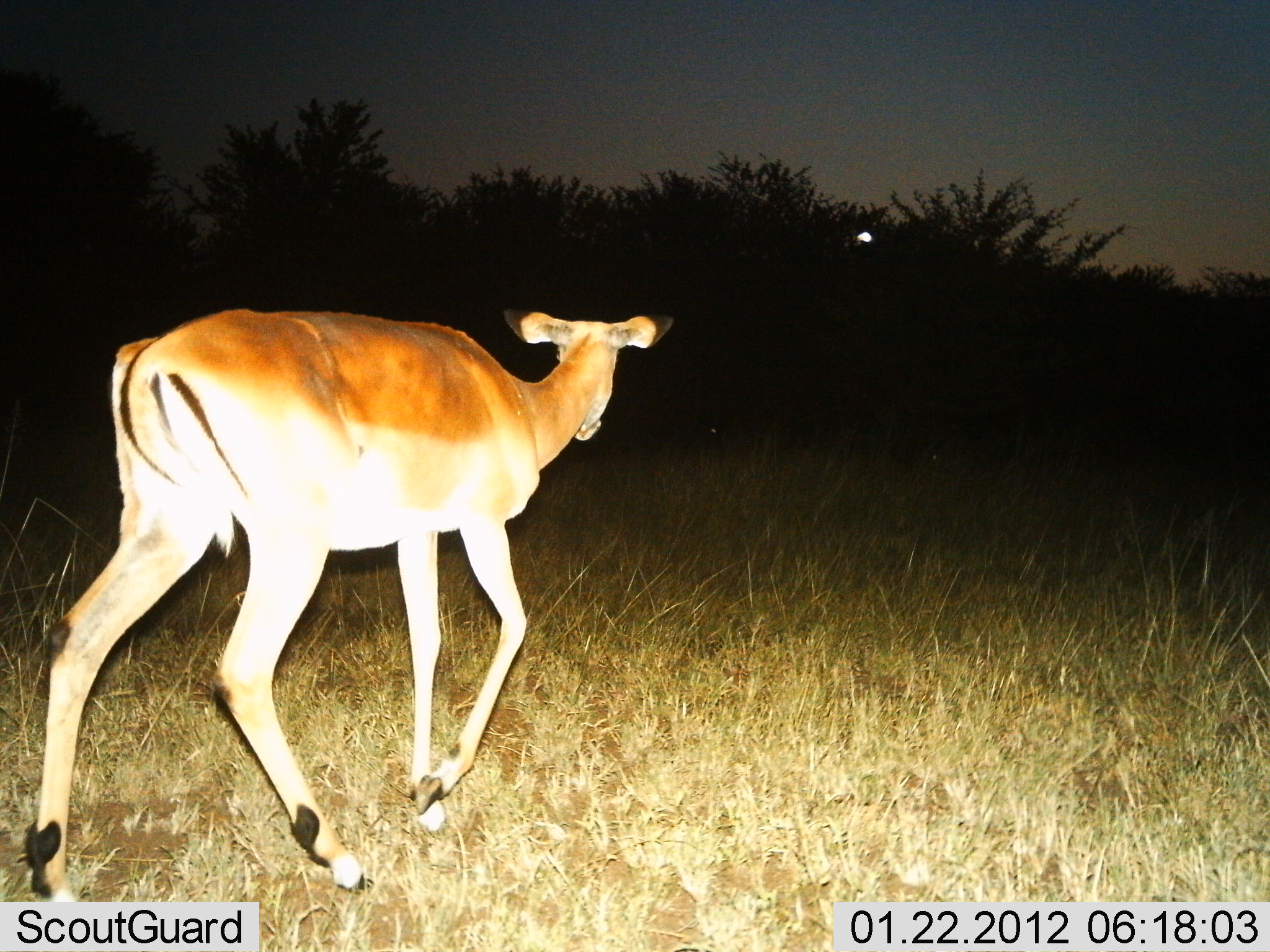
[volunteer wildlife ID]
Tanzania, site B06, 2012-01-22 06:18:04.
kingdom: Animalia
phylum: Chordata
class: Mammalia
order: Artiodactyla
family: Bovidae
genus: Aepyceros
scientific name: Aepyceros melampus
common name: impala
Impala (Aepyceros melampus), count 1. Behavior (volunteer vote fractions): standing 7%, resting 0%, moving 93%, interacting 0%. Young present (vote fraction): 0%. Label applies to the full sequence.